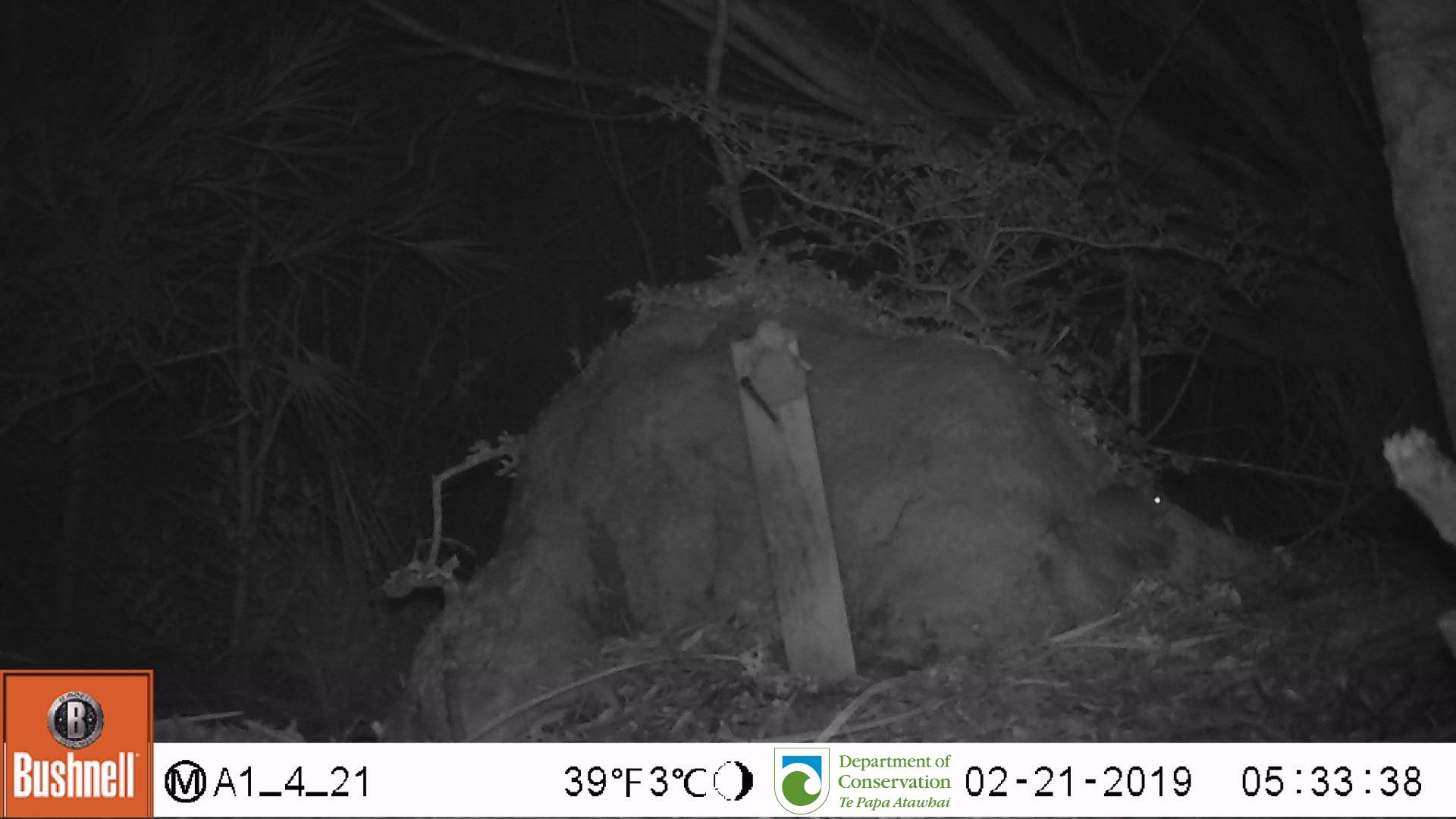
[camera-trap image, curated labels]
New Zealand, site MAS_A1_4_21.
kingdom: Animalia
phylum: Chordata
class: Mammalia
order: Rodentia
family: Muridae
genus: Mus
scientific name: Mus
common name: mouse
Mouse (Mus).